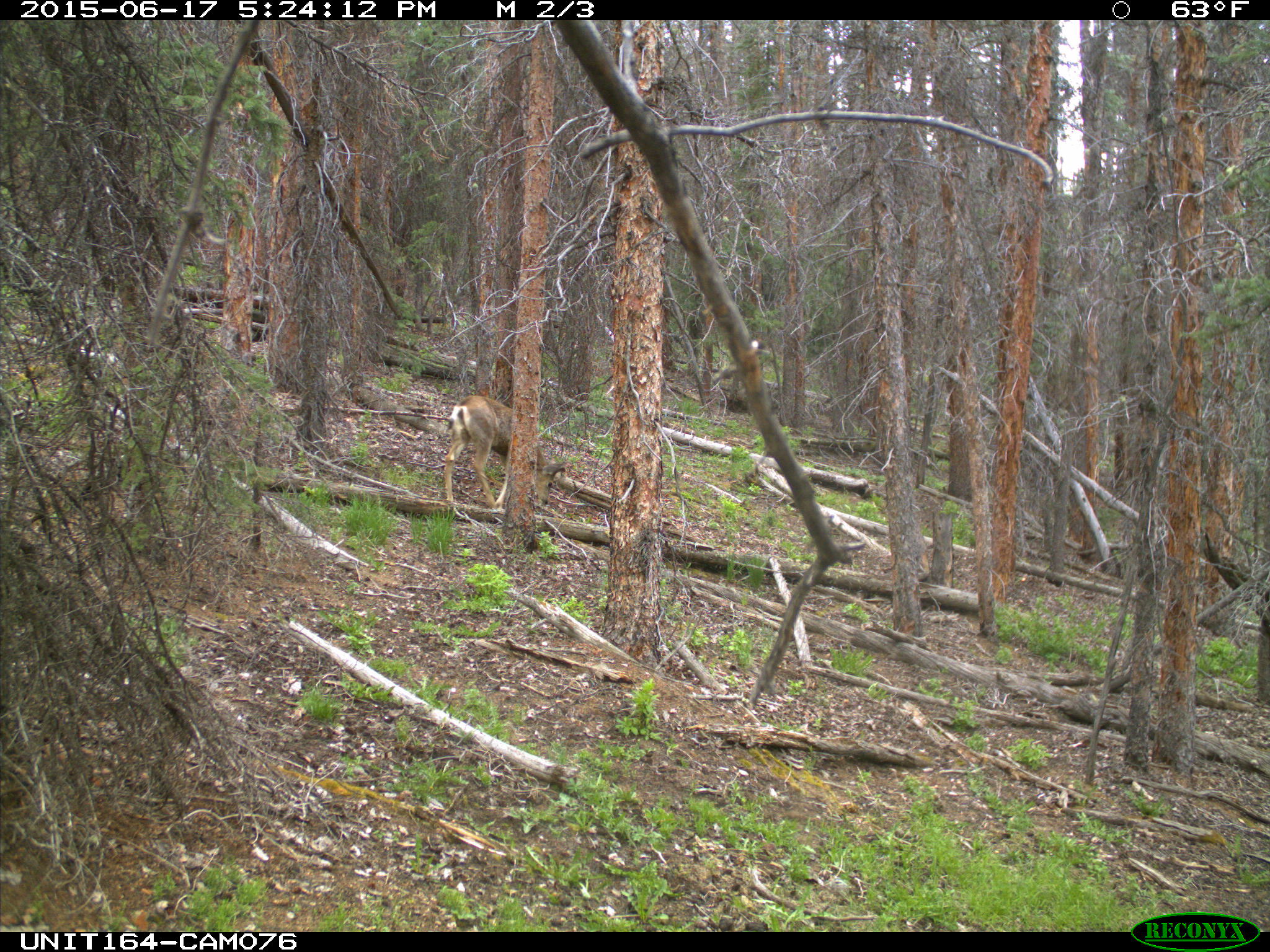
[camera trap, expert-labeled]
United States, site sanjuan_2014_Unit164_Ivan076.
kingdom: Animalia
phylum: Chordata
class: Mammalia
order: Artiodactyla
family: Cervidae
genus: Odocoileus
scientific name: Odocoileus hemionus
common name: mule deer